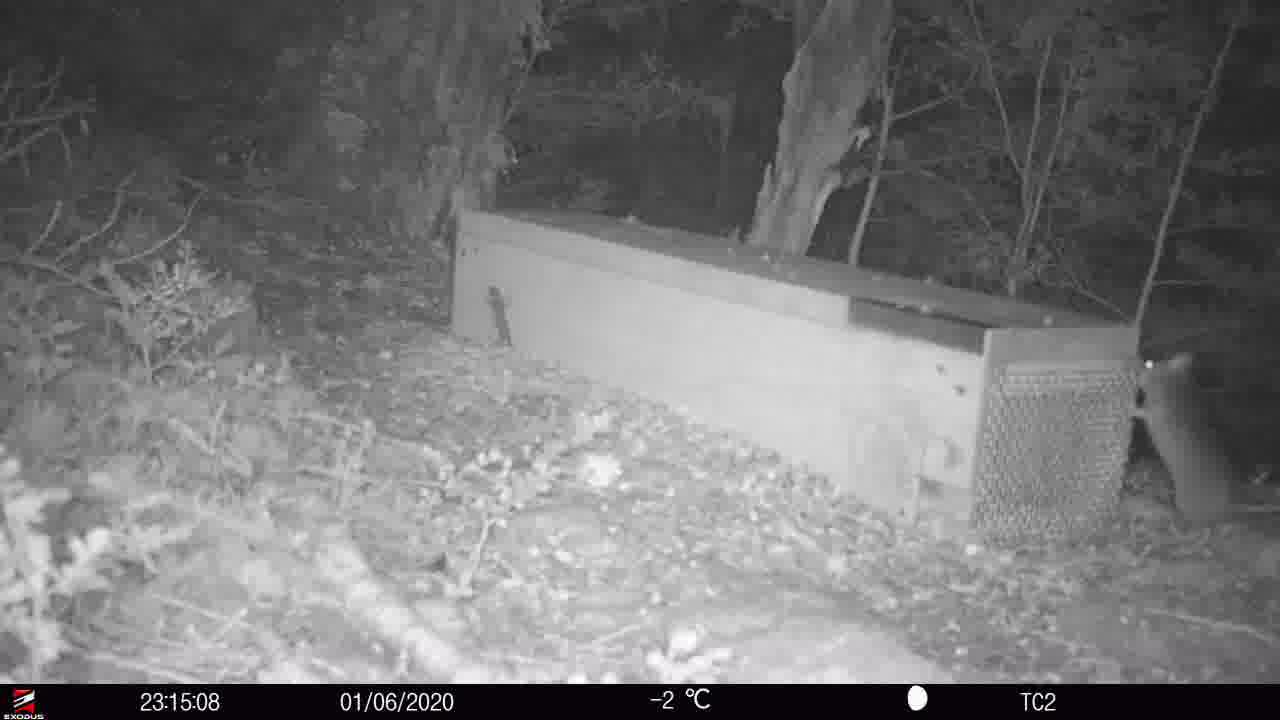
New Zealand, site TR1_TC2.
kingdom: Animalia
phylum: Chordata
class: Mammalia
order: Rodentia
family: Muridae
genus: Rattus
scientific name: Rattus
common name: rat